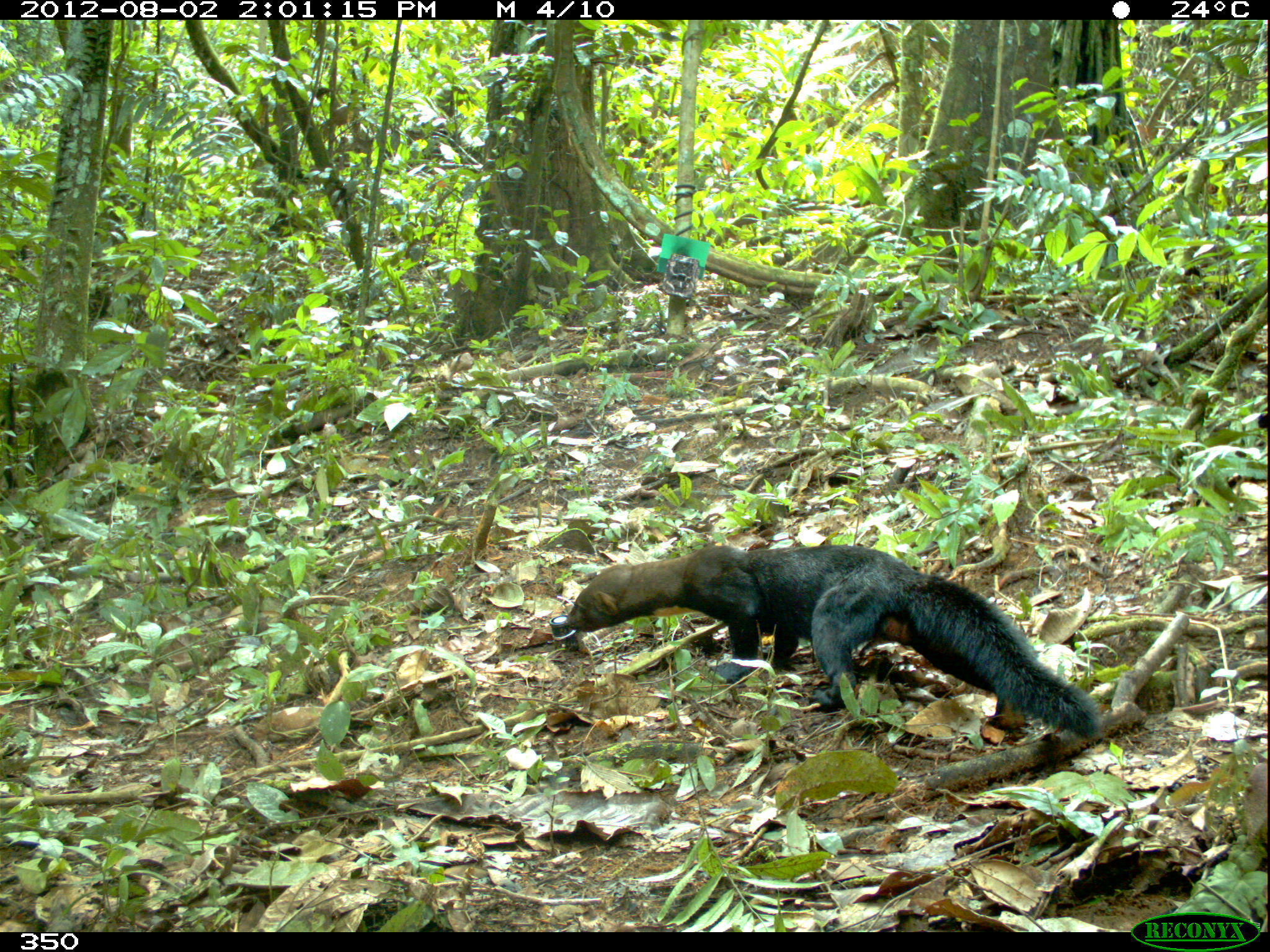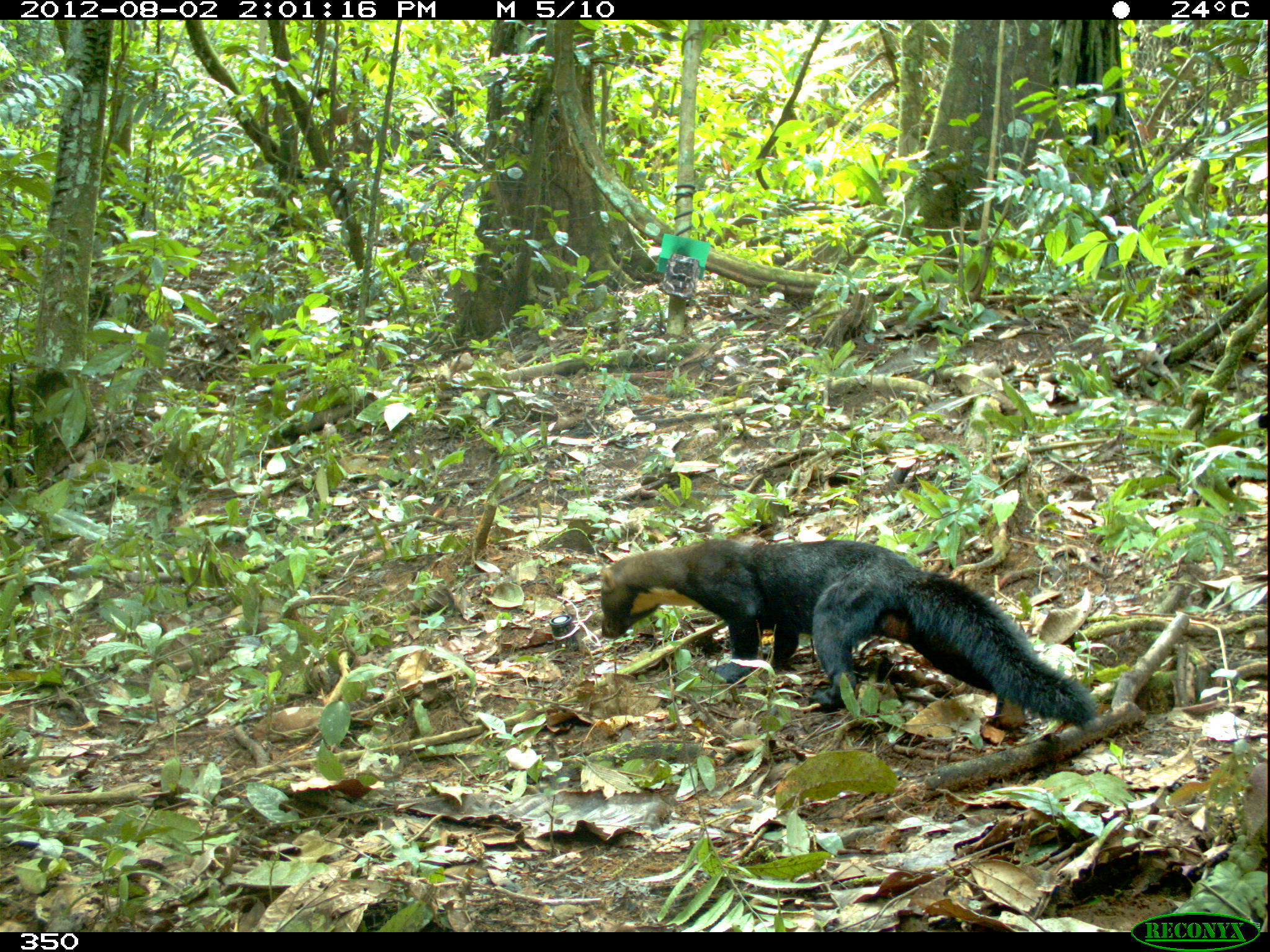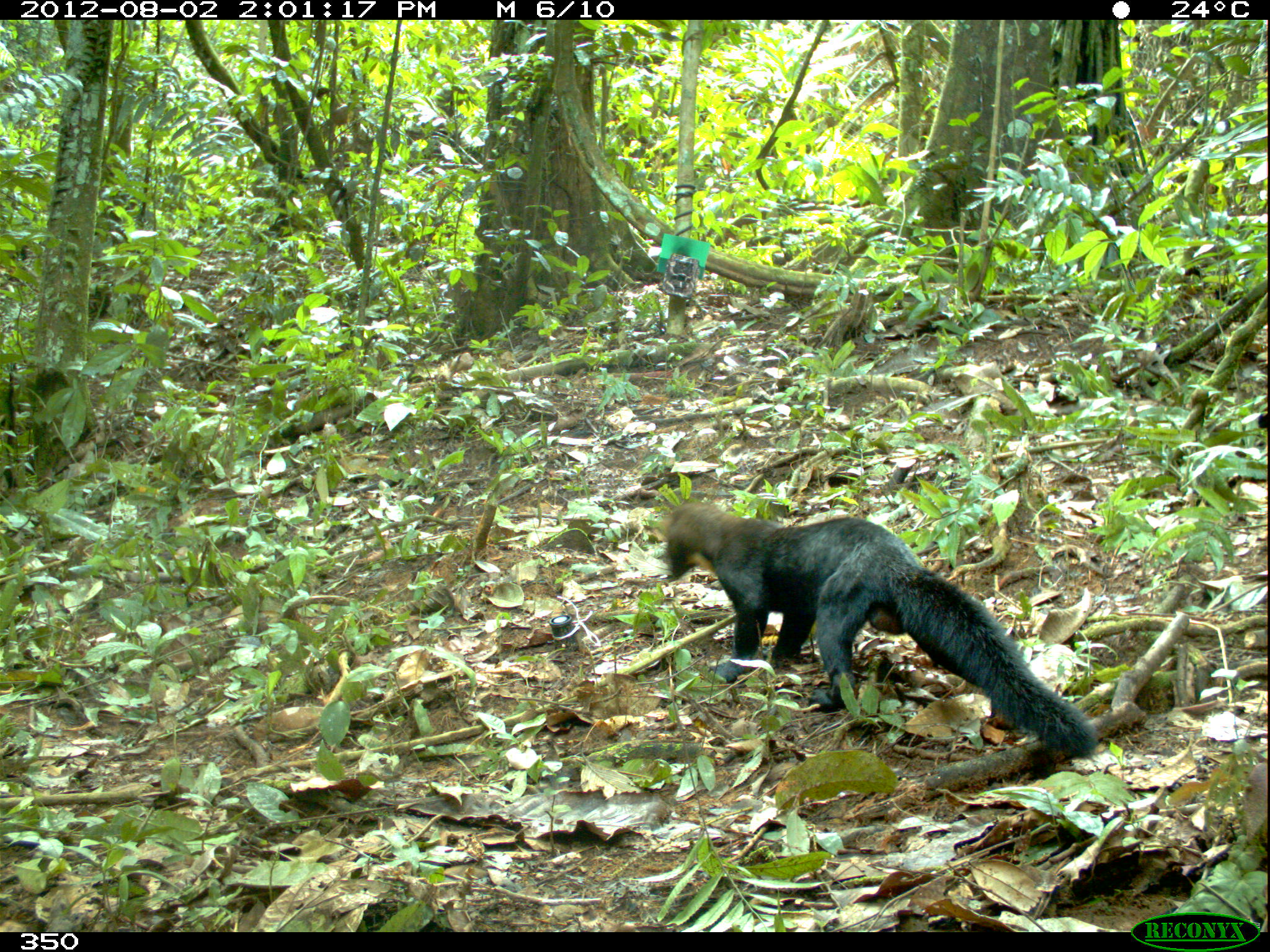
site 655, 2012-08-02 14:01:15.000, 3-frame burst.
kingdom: Animalia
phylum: Chordata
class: Mammalia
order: Carnivora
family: Mustelidae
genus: Eira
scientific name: Eira barbara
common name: tayra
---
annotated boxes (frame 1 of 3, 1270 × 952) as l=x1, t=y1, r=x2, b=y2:
eira barbara: l=563, t=544, r=1102, b=739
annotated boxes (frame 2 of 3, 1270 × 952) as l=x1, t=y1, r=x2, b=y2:
eira barbara: l=599, t=537, r=1097, b=729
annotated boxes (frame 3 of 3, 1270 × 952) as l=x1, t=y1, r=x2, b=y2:
eira barbara: l=664, t=500, r=1098, b=762